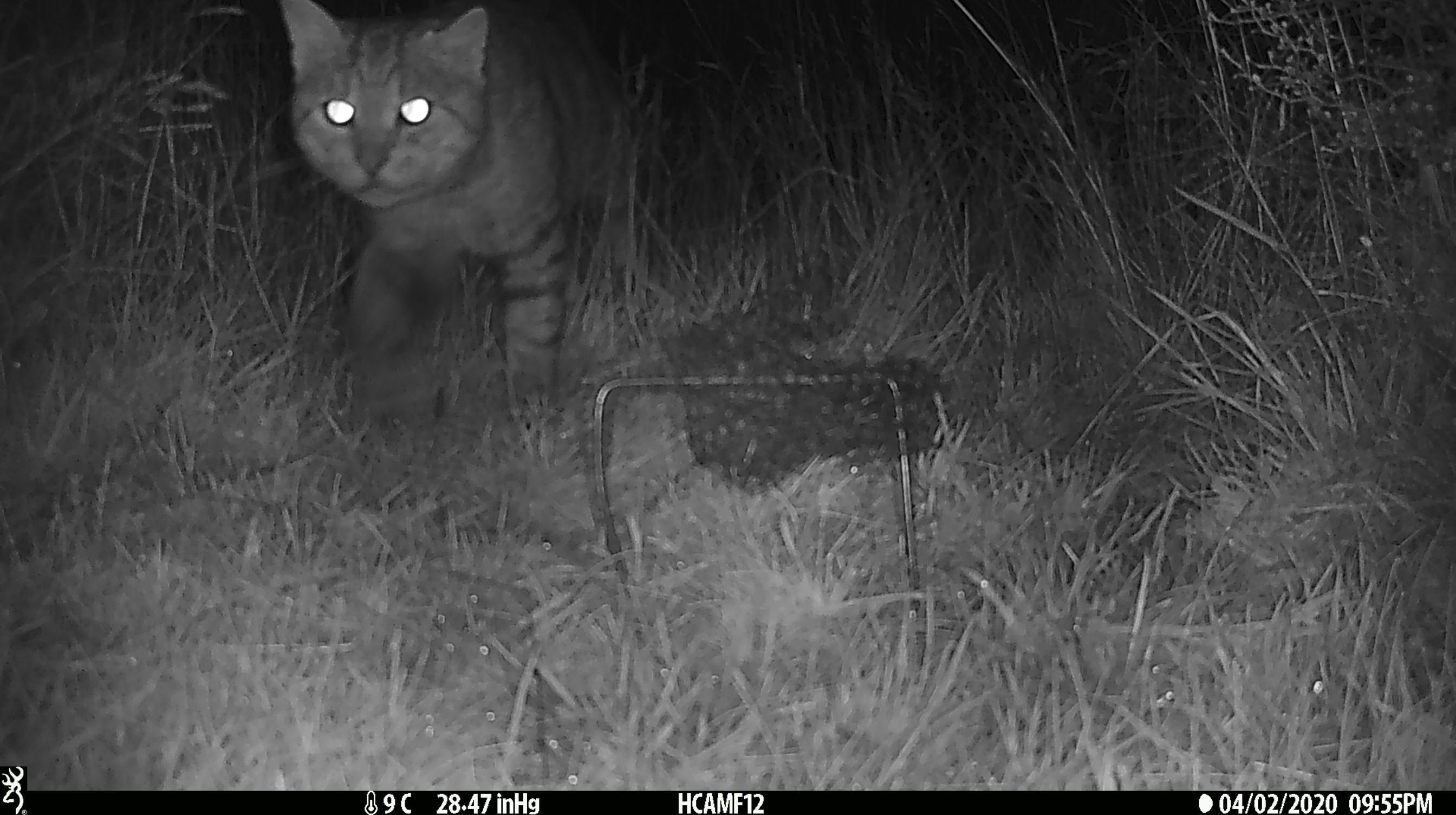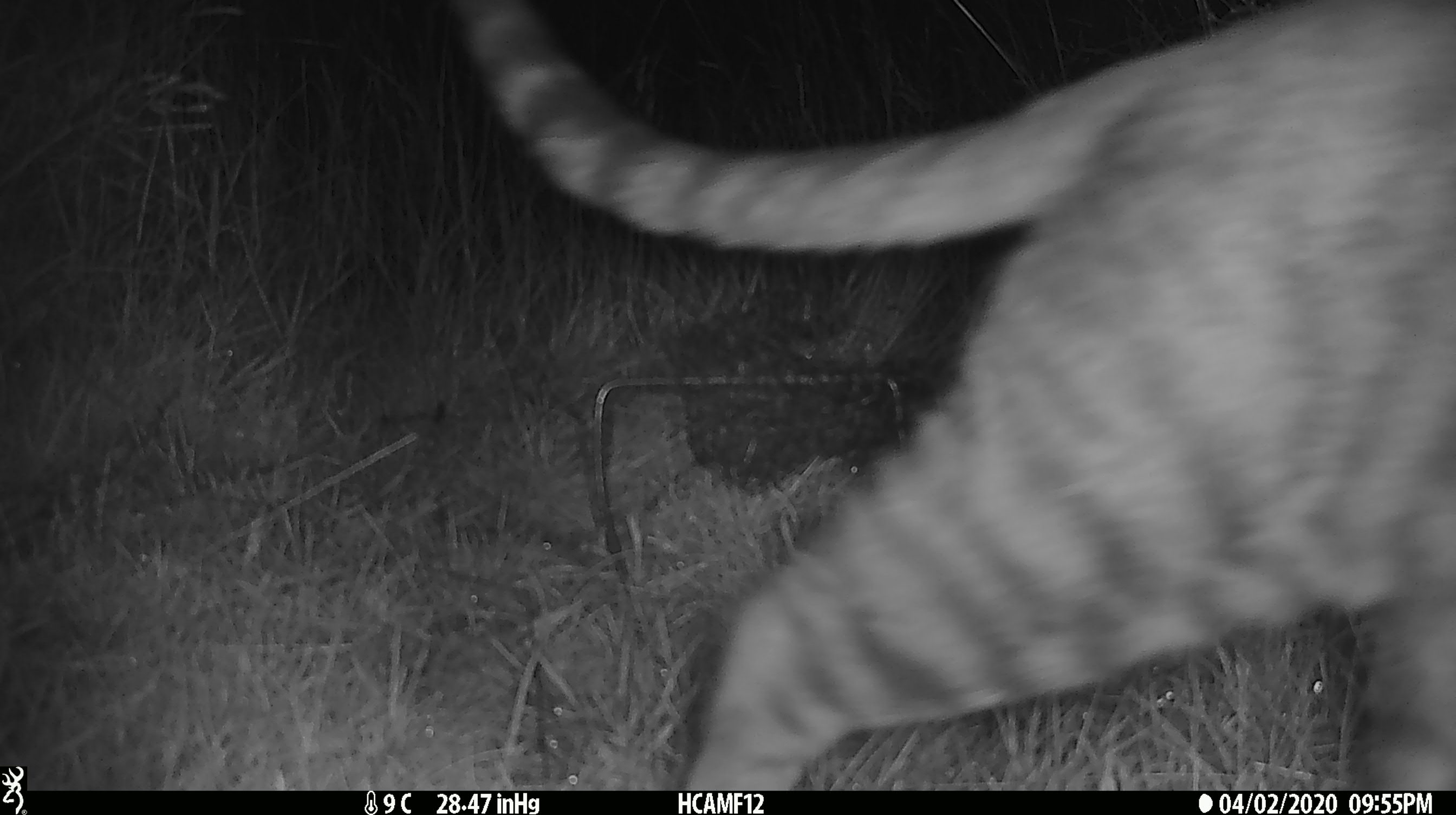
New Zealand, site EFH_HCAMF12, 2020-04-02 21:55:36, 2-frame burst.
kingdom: Animalia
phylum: Chordata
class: Mammalia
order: Carnivora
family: Felidae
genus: Felis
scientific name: Felis catus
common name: domestic cat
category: cat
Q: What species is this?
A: Cat (domestic cat) (Felis catus).